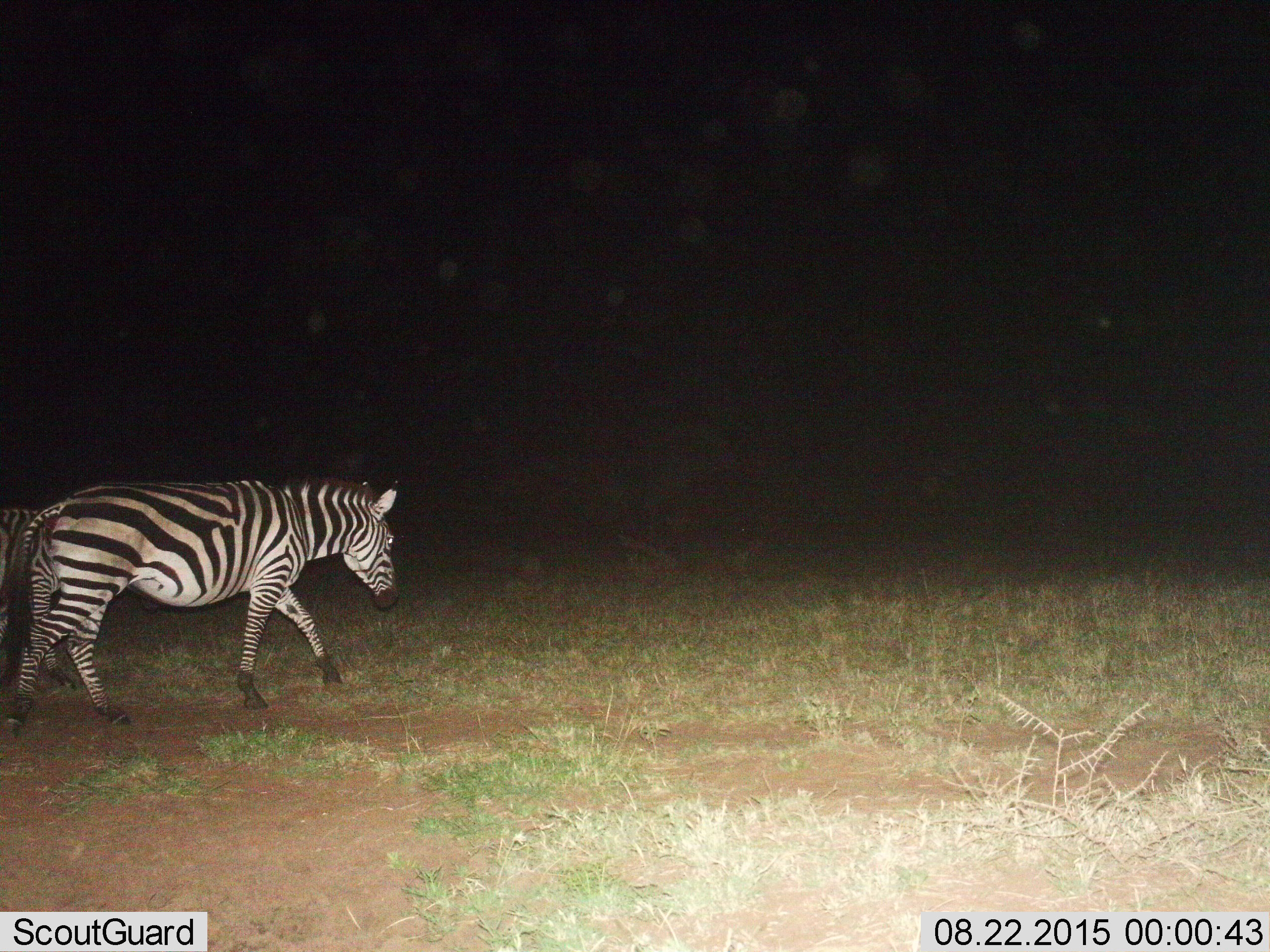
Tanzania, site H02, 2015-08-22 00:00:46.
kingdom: Animalia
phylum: Chordata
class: Mammalia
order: Perissodactyla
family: Equidae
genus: Equus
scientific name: Equus quagga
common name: plains zebra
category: zebra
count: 2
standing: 22%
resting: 0%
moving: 89%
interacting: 0%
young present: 11%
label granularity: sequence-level